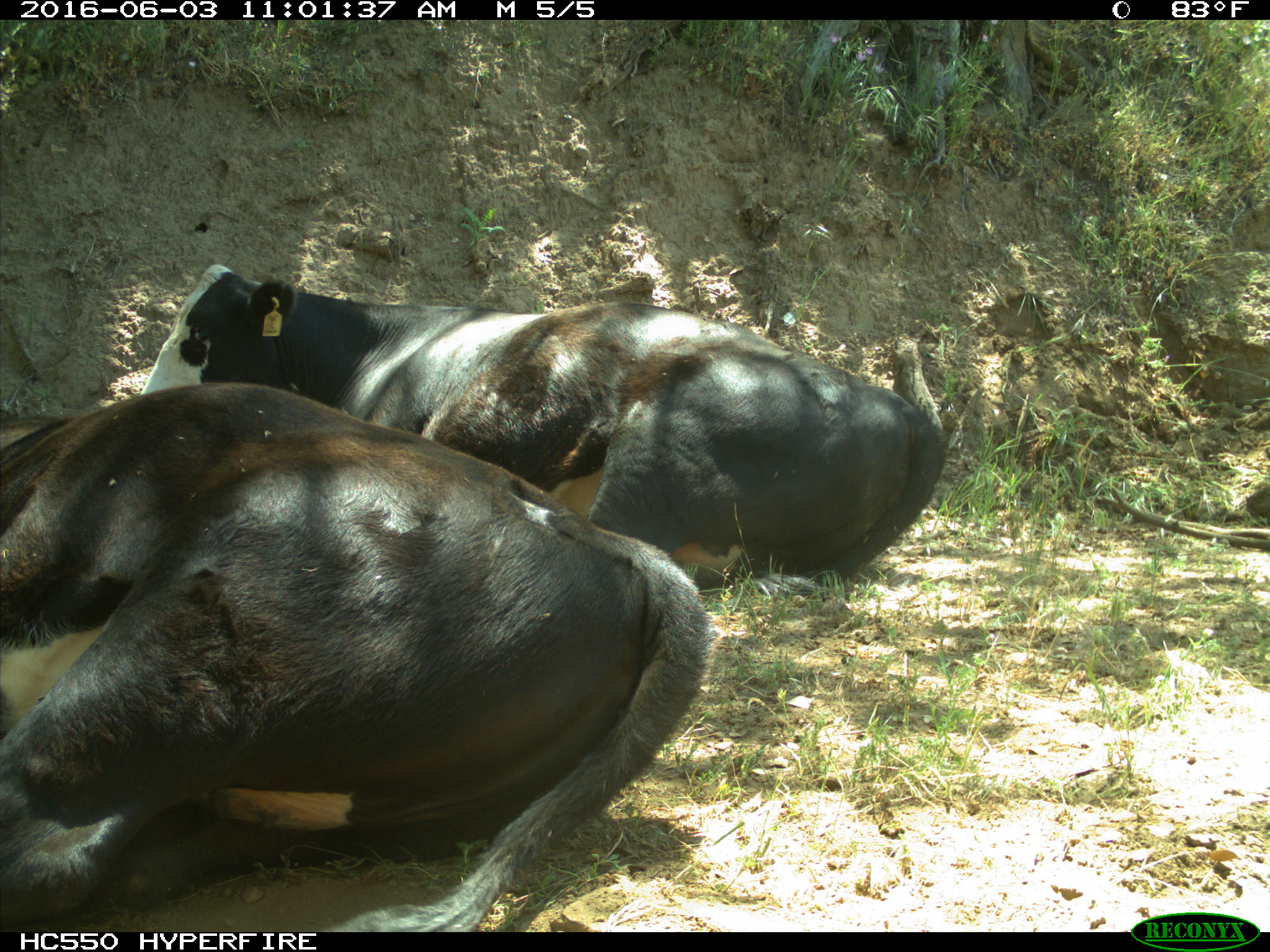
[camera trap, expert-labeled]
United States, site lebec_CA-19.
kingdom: Animalia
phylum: Chordata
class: Mammalia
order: Artiodactyla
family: Bovidae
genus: Bos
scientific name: Bos taurus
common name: domestic cow